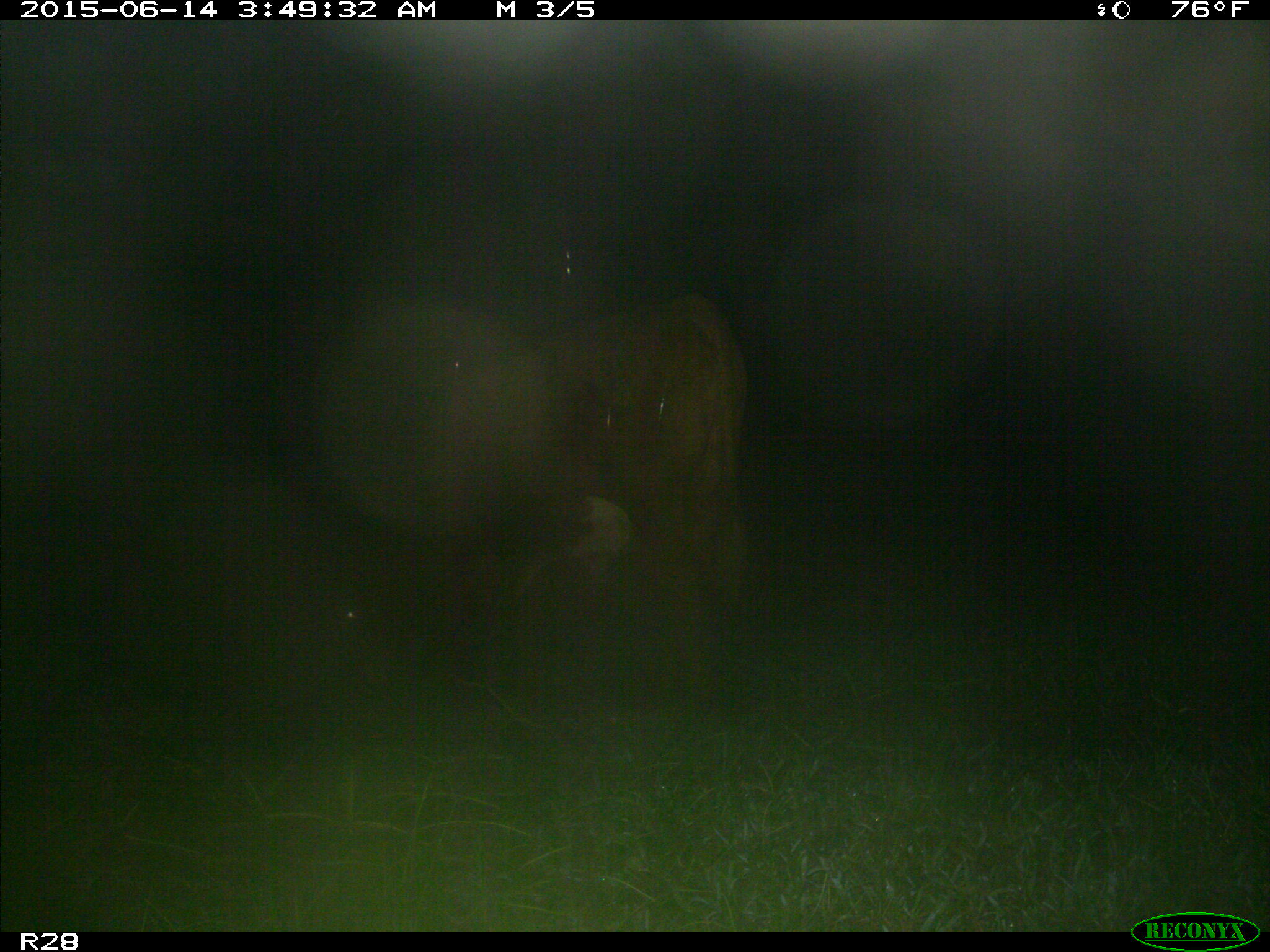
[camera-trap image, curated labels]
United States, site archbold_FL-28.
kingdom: Animalia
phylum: Chordata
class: Mammalia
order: Artiodactyla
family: Bovidae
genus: Bos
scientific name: Bos taurus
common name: domestic cow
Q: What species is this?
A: Bos taurus (domestic cow).